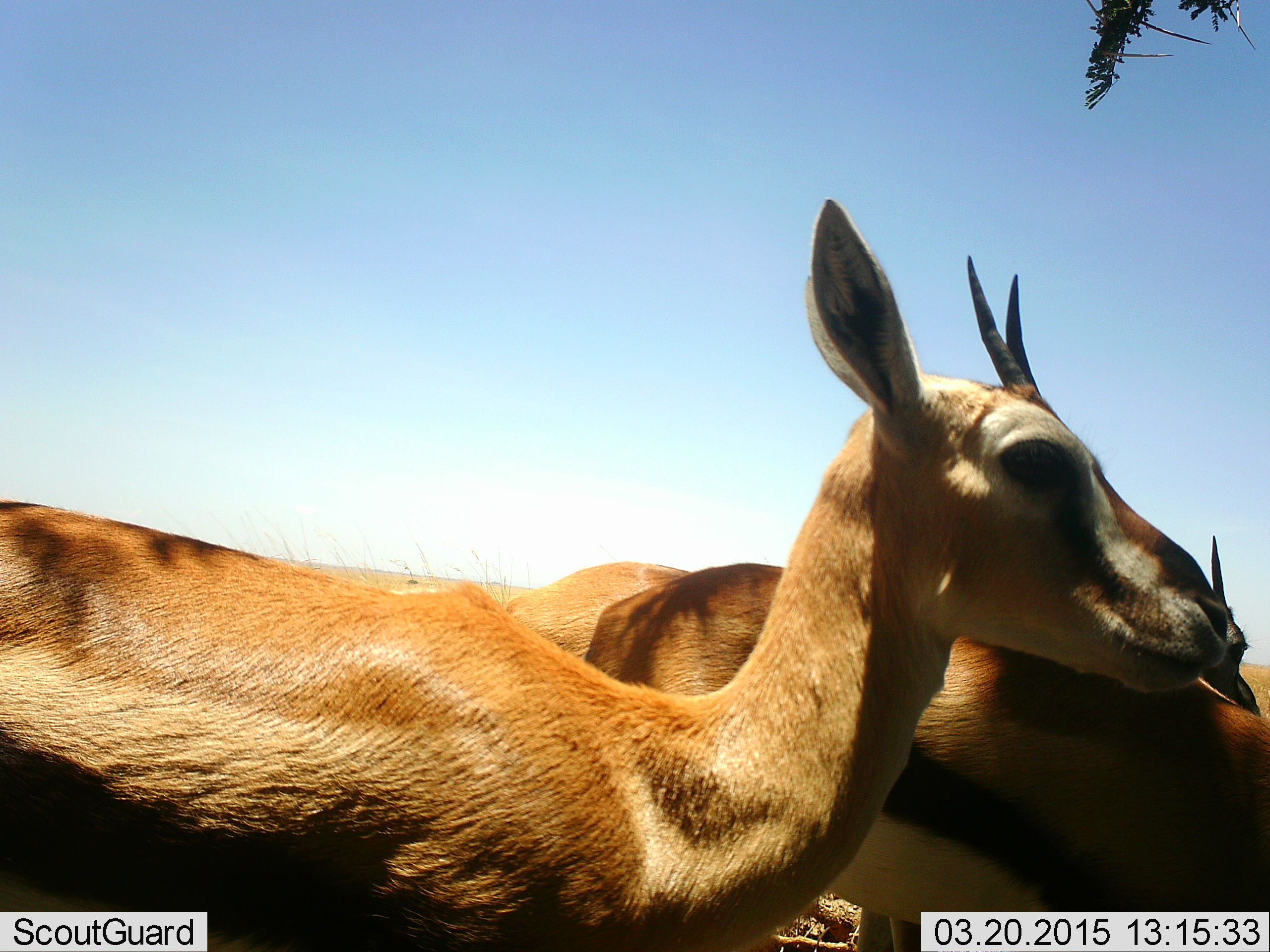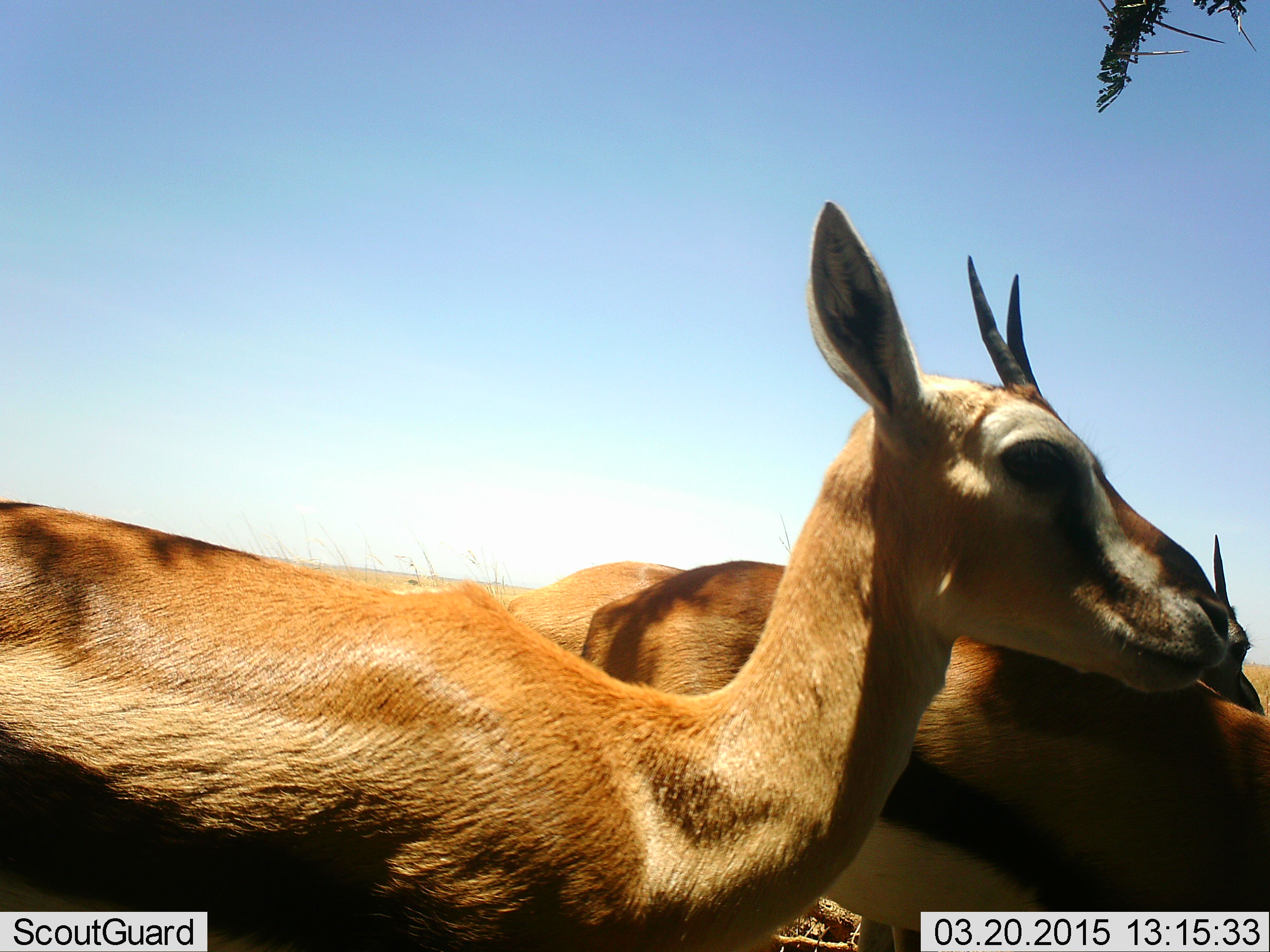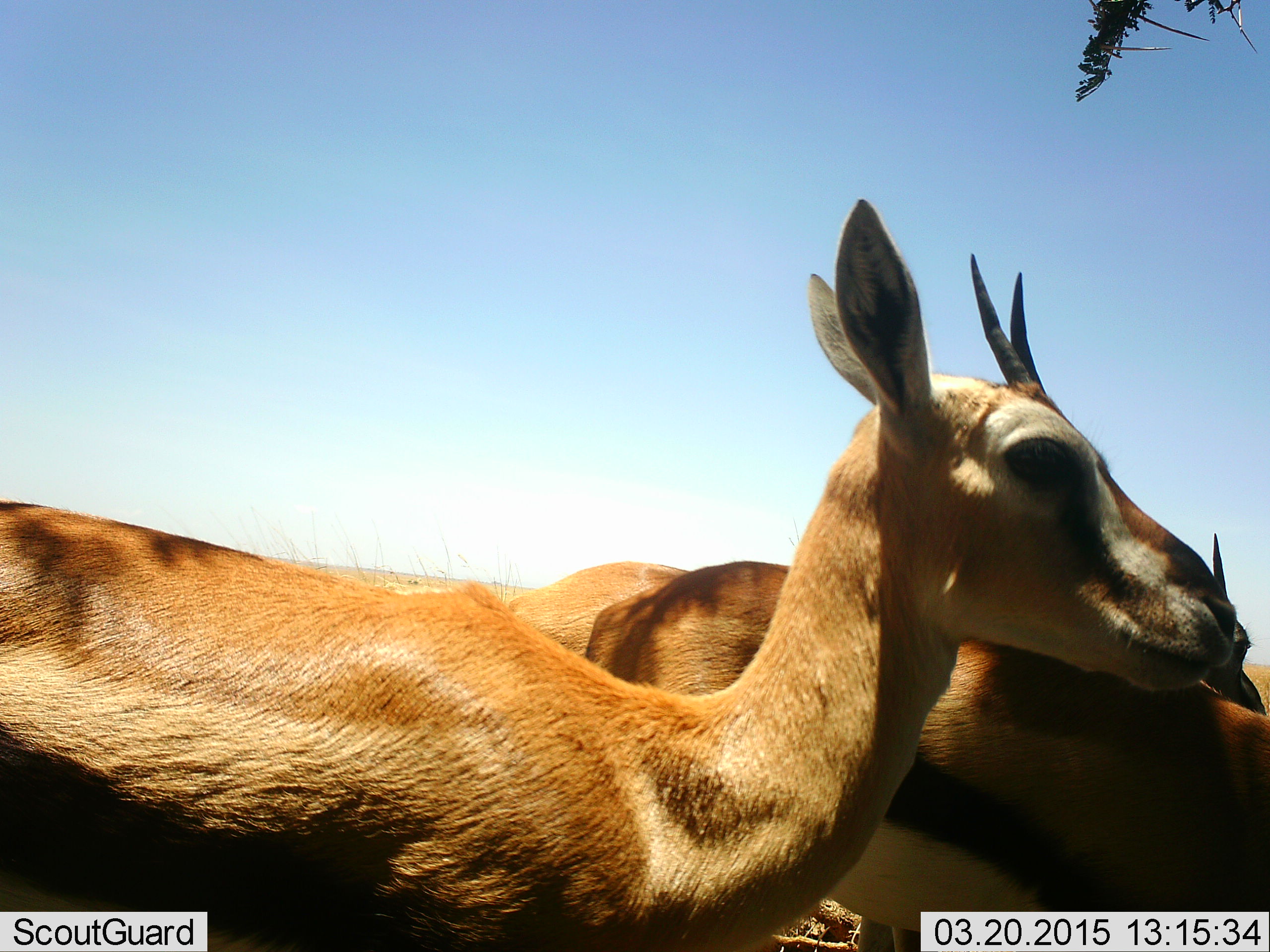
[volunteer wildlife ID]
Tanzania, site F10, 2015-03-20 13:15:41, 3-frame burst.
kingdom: Animalia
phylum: Chordata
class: Mammalia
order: Artiodactyla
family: Bovidae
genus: Eudorcas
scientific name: Eudorcas thomsonii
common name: thomson's gazelle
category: gazellethomsons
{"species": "gazellethomsons (thomson's gazelle) (Eudorcas thomsonii)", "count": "3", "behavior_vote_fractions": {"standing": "100%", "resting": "0%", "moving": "0%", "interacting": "0%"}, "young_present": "0%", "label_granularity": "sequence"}